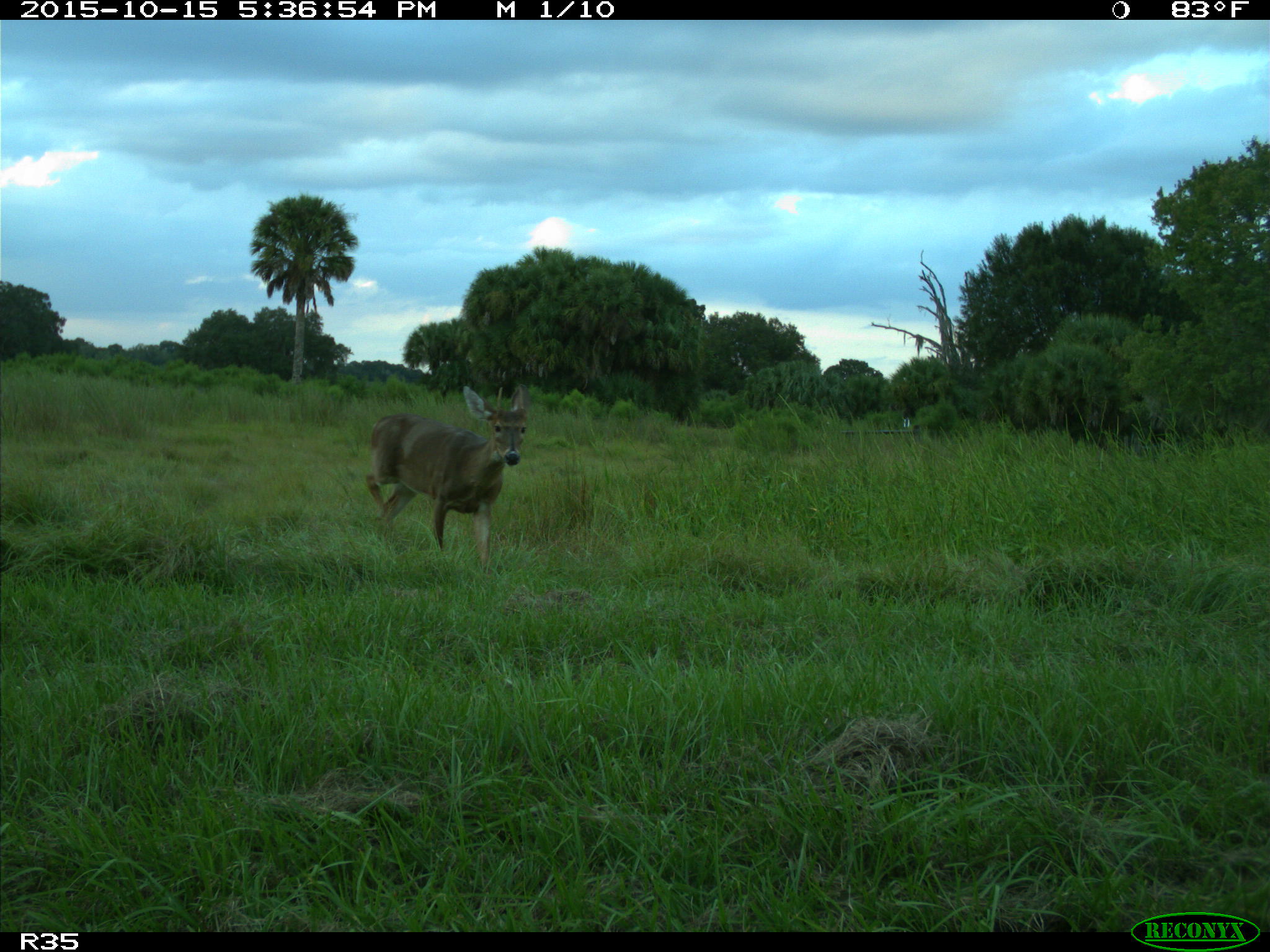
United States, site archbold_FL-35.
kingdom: Animalia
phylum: Chordata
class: Mammalia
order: Artiodactyla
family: Cervidae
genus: Odocoileus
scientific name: Odocoileus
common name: deer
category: unidentified deer